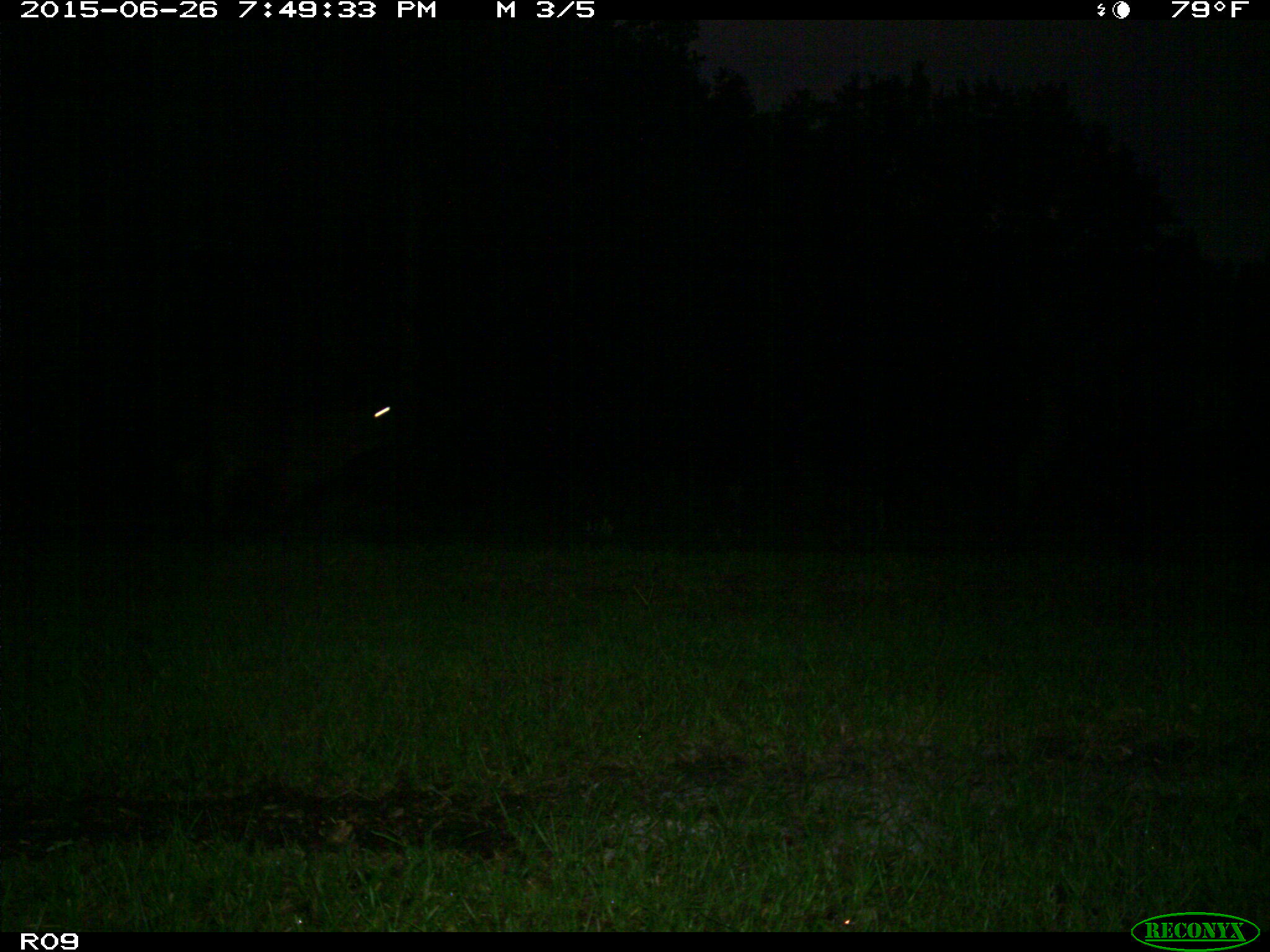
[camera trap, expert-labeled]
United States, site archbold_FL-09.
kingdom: Animalia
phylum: Chordata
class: Mammalia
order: Artiodactyla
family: Bovidae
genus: Bos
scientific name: Bos taurus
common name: domestic cow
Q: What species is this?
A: Bos taurus (domestic cow).